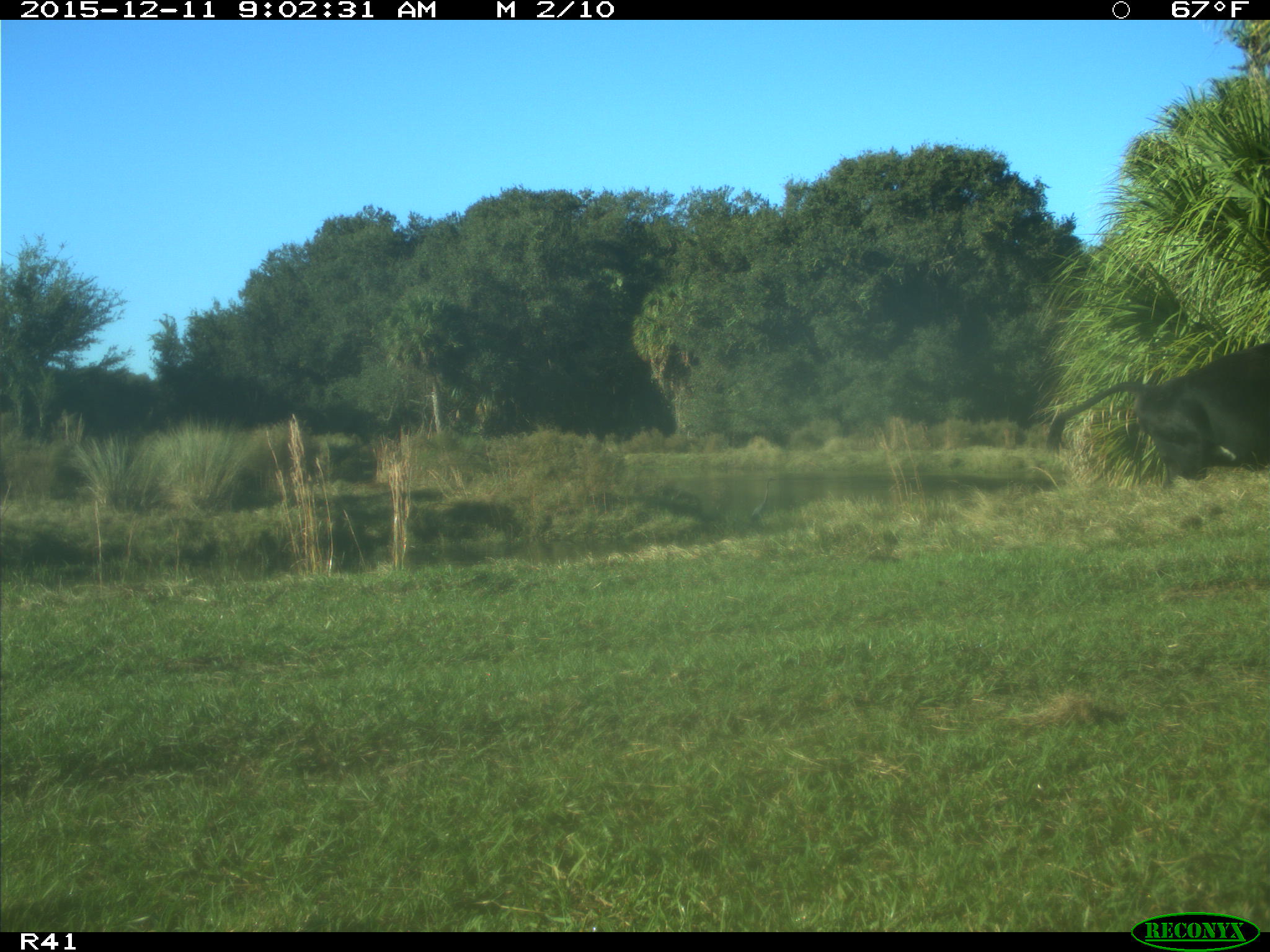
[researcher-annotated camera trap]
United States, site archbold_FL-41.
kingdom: Animalia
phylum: Chordata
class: Mammalia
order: Artiodactyla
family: Bovidae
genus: Bos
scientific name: Bos taurus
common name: domestic cow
Bos taurus (domestic cow).